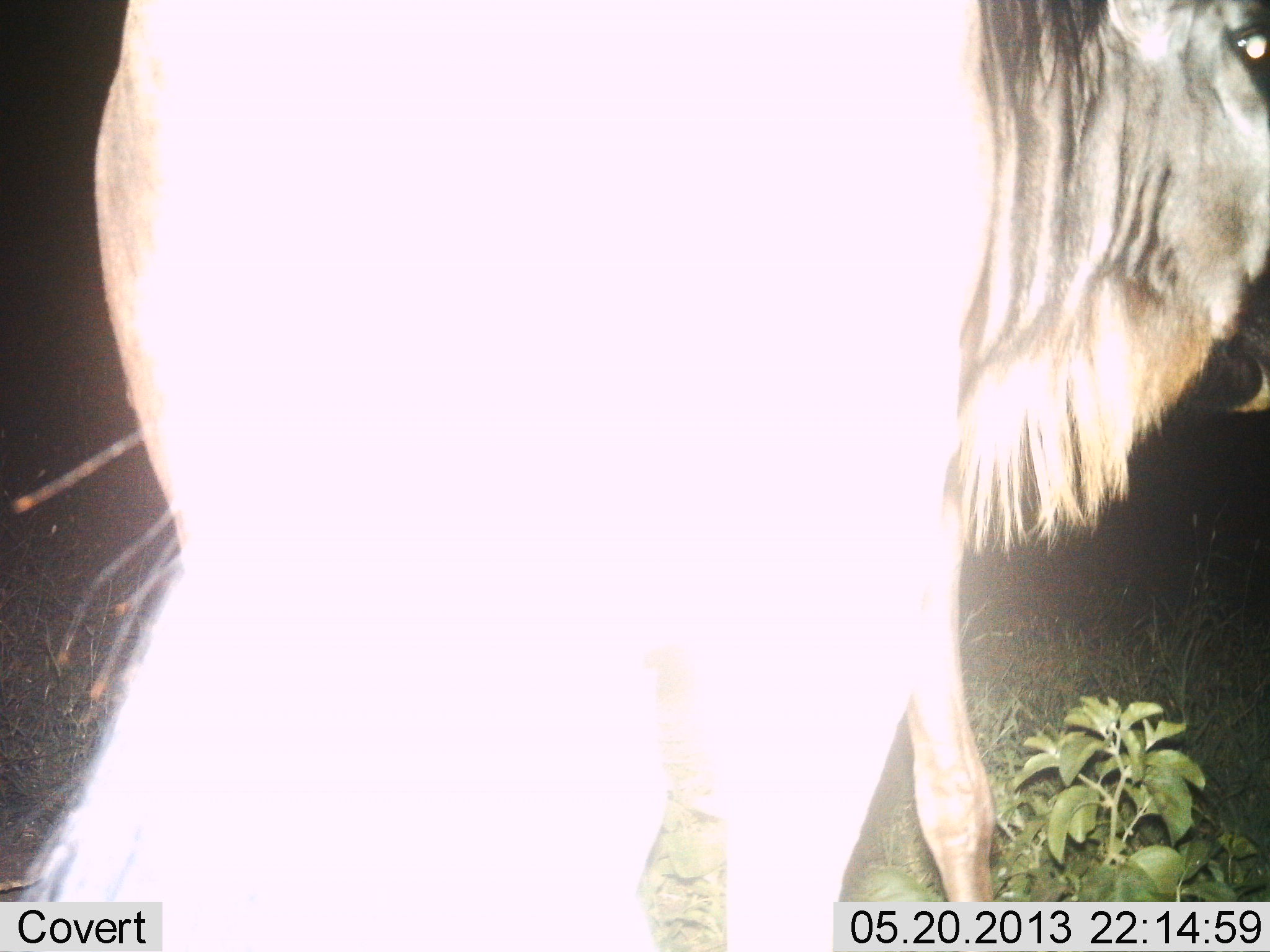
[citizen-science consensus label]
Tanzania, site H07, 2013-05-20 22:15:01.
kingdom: Animalia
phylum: Chordata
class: Mammalia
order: Artiodactyla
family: Bovidae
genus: Connochaetes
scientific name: Connochaetes taurinus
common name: blue wildebeest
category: wildebeest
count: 1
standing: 100%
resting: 0%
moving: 0%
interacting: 0%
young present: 0%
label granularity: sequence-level